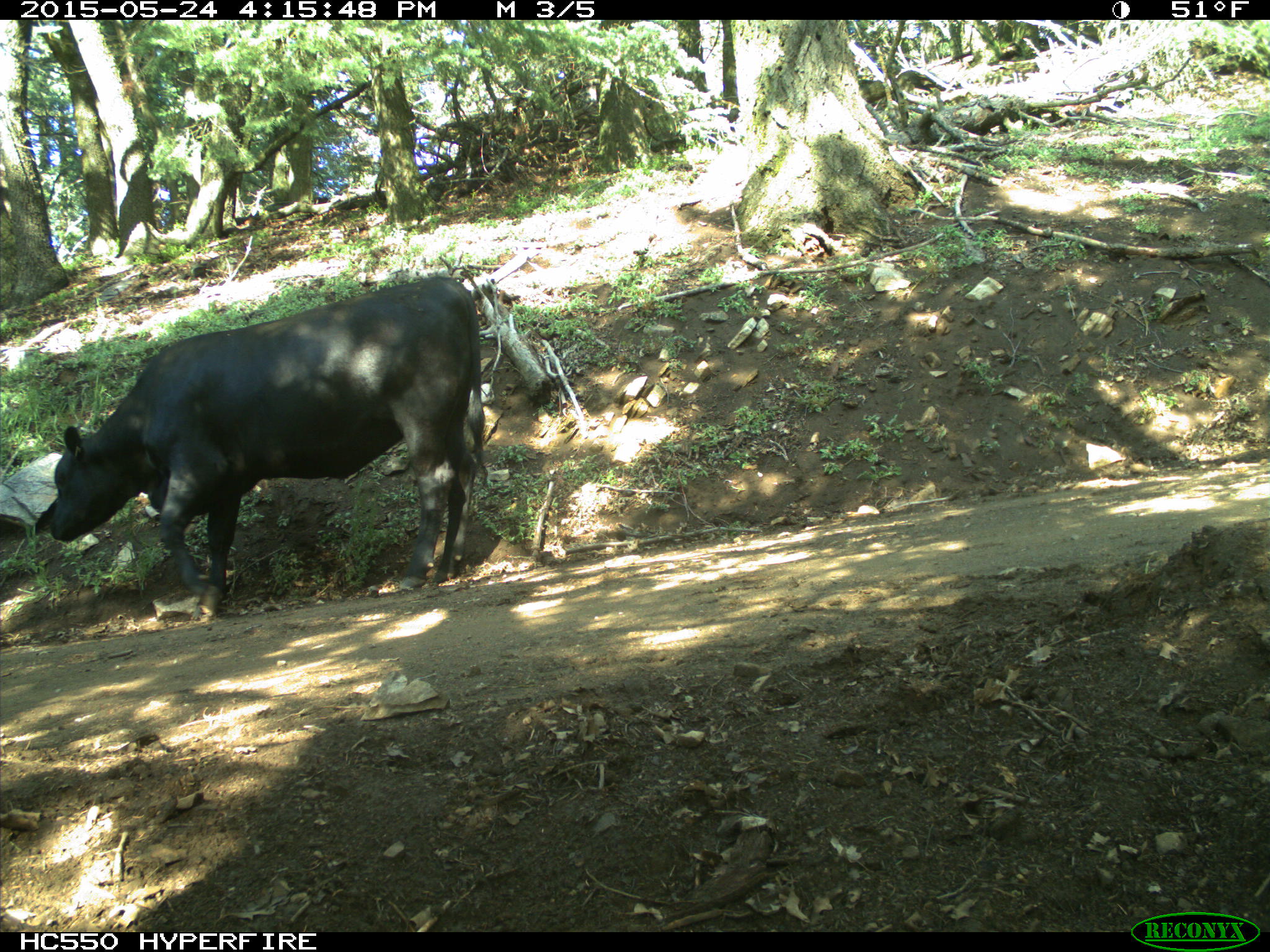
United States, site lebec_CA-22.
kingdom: Animalia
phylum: Chordata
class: Mammalia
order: Artiodactyla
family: Bovidae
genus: Bos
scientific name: Bos taurus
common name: domestic cow